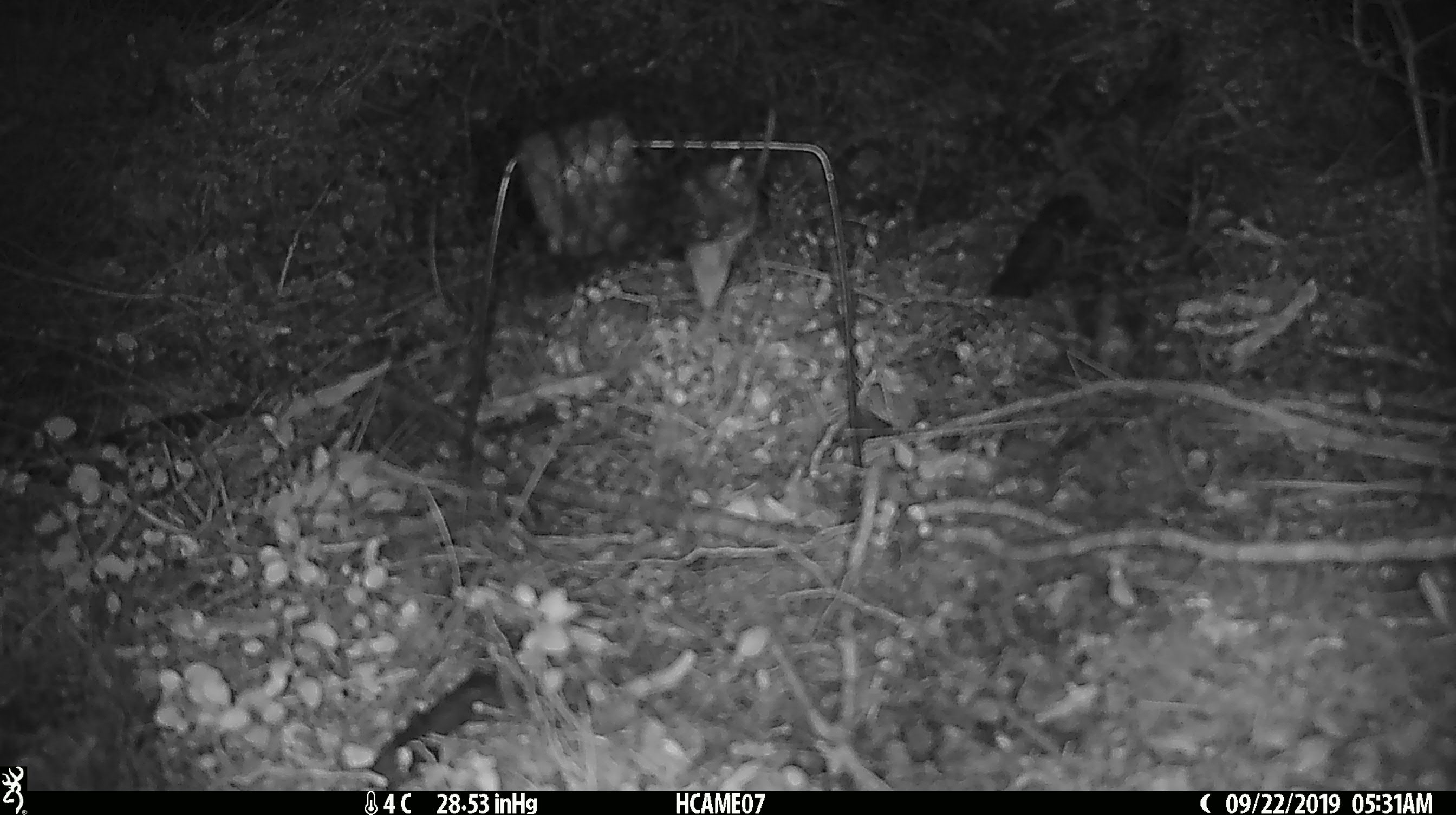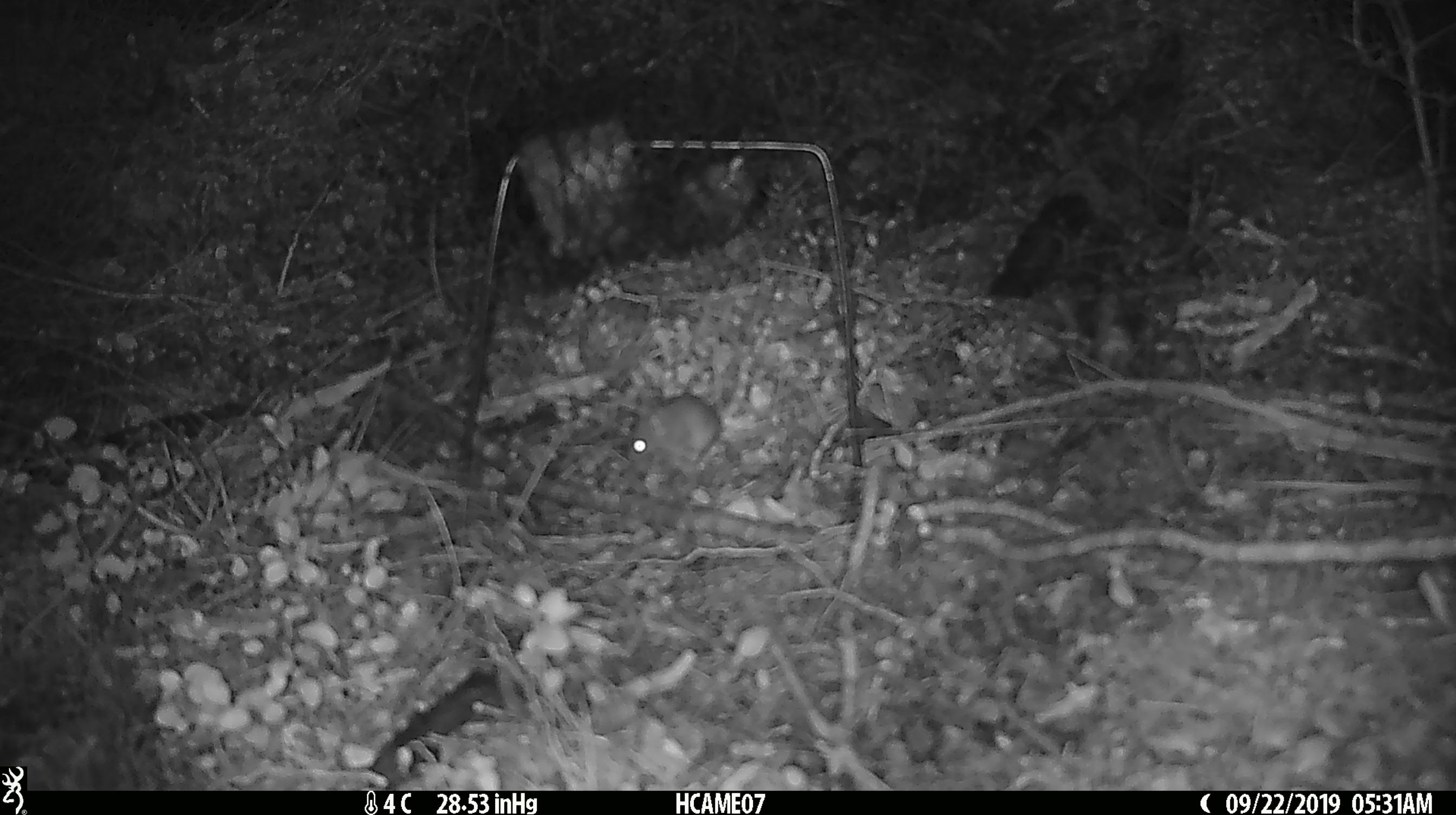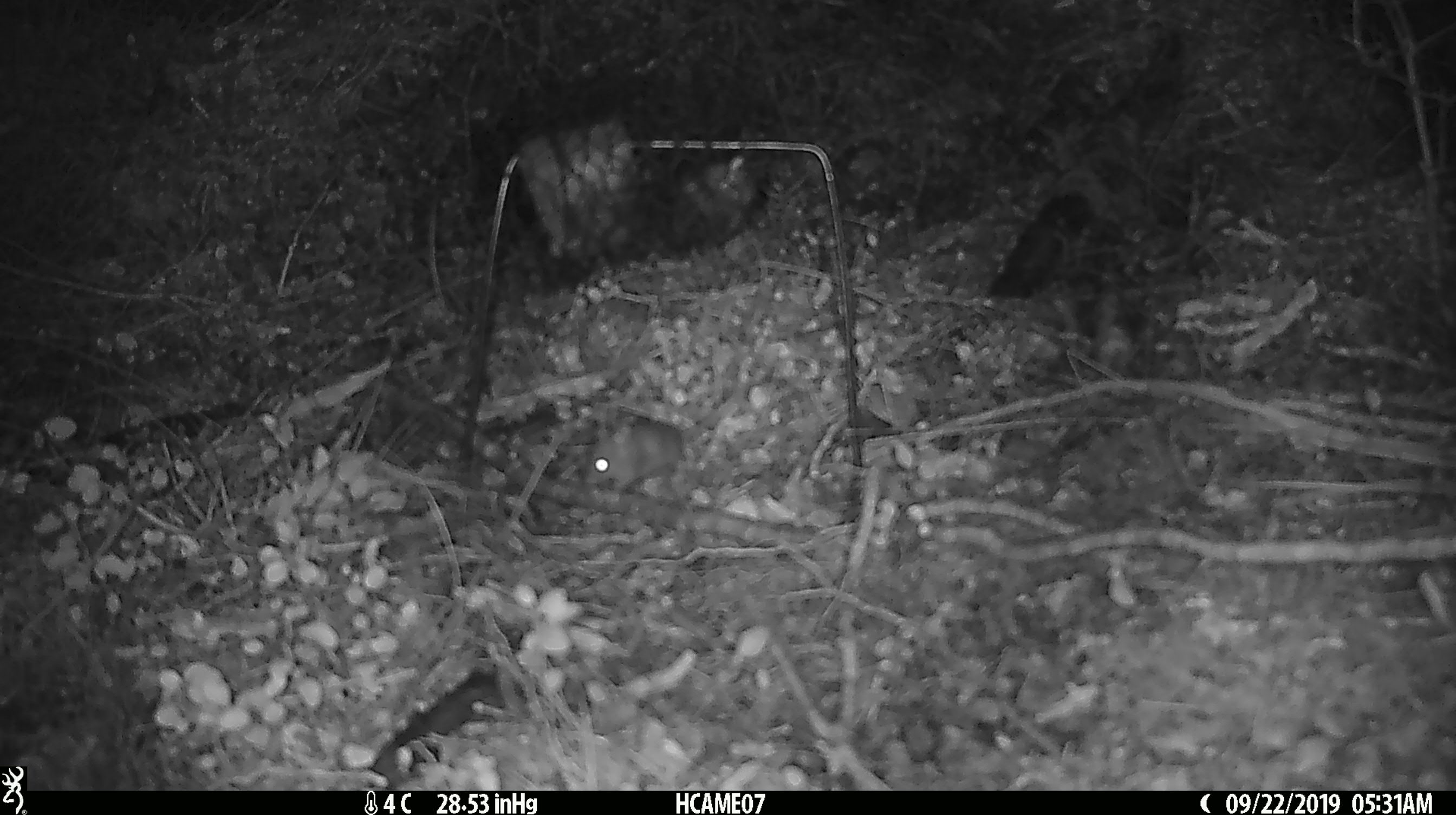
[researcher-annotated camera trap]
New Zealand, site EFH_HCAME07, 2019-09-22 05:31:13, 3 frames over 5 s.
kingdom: Animalia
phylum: Chordata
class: Mammalia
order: Rodentia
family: Muridae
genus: Mus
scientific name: Mus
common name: mouse